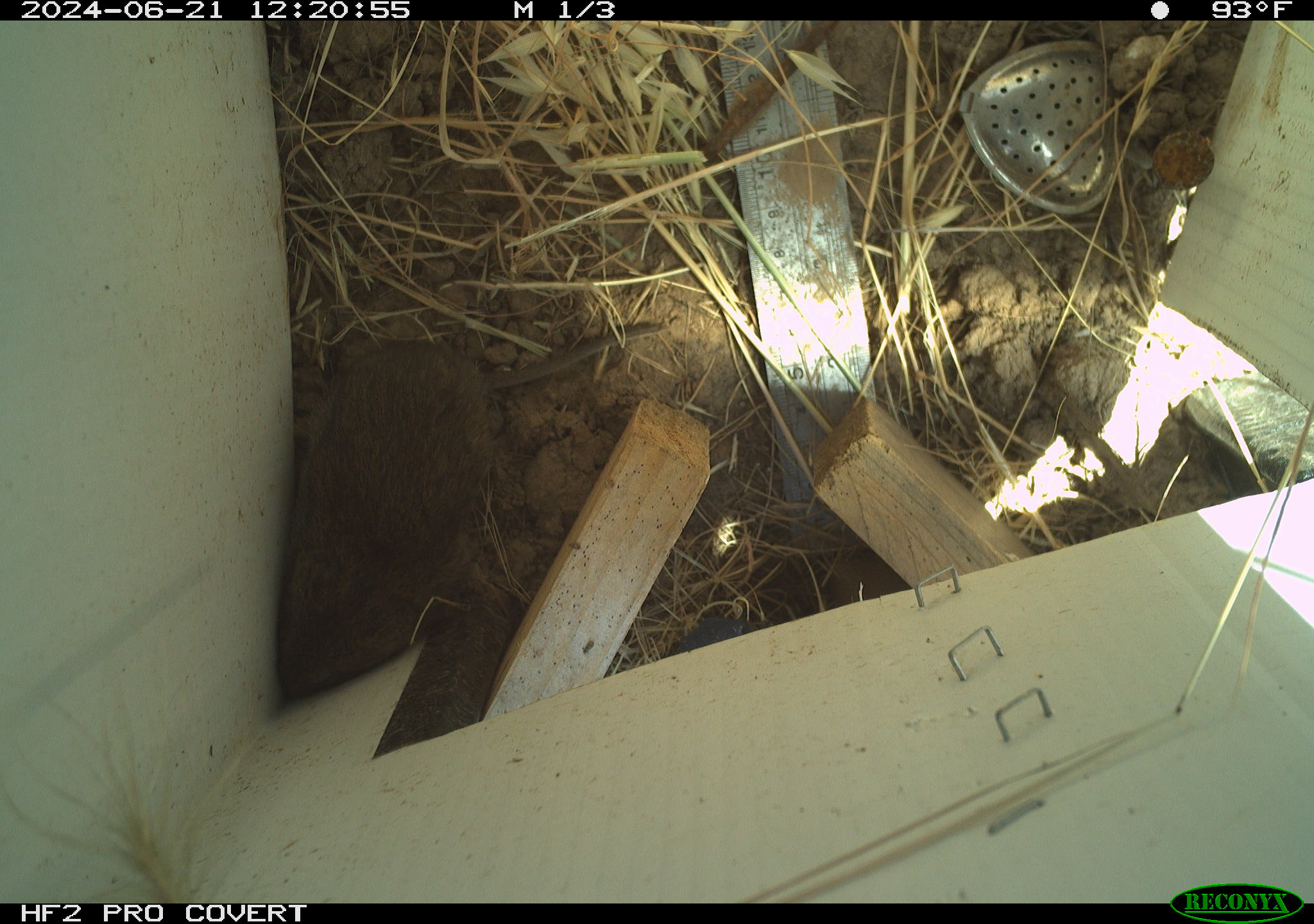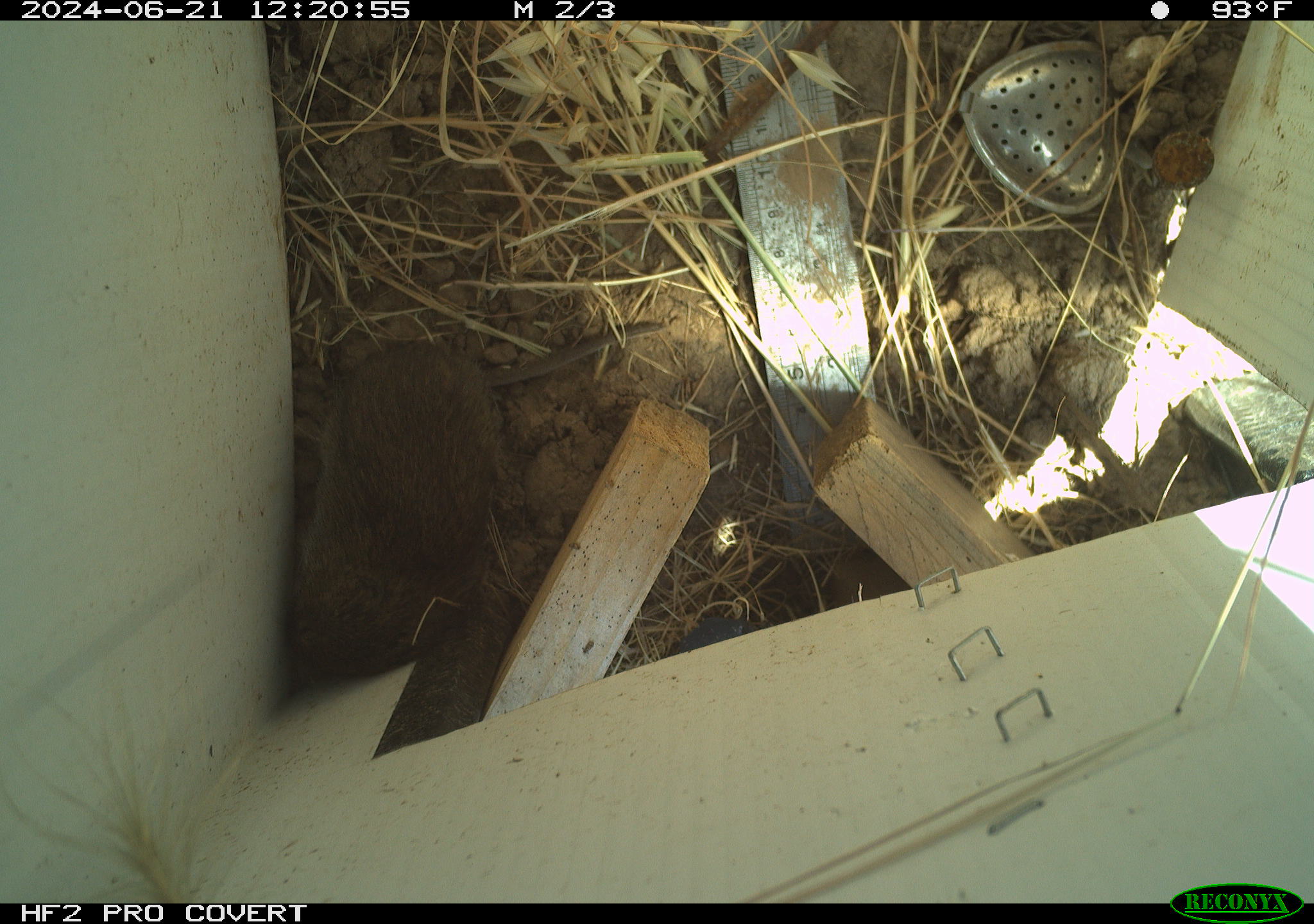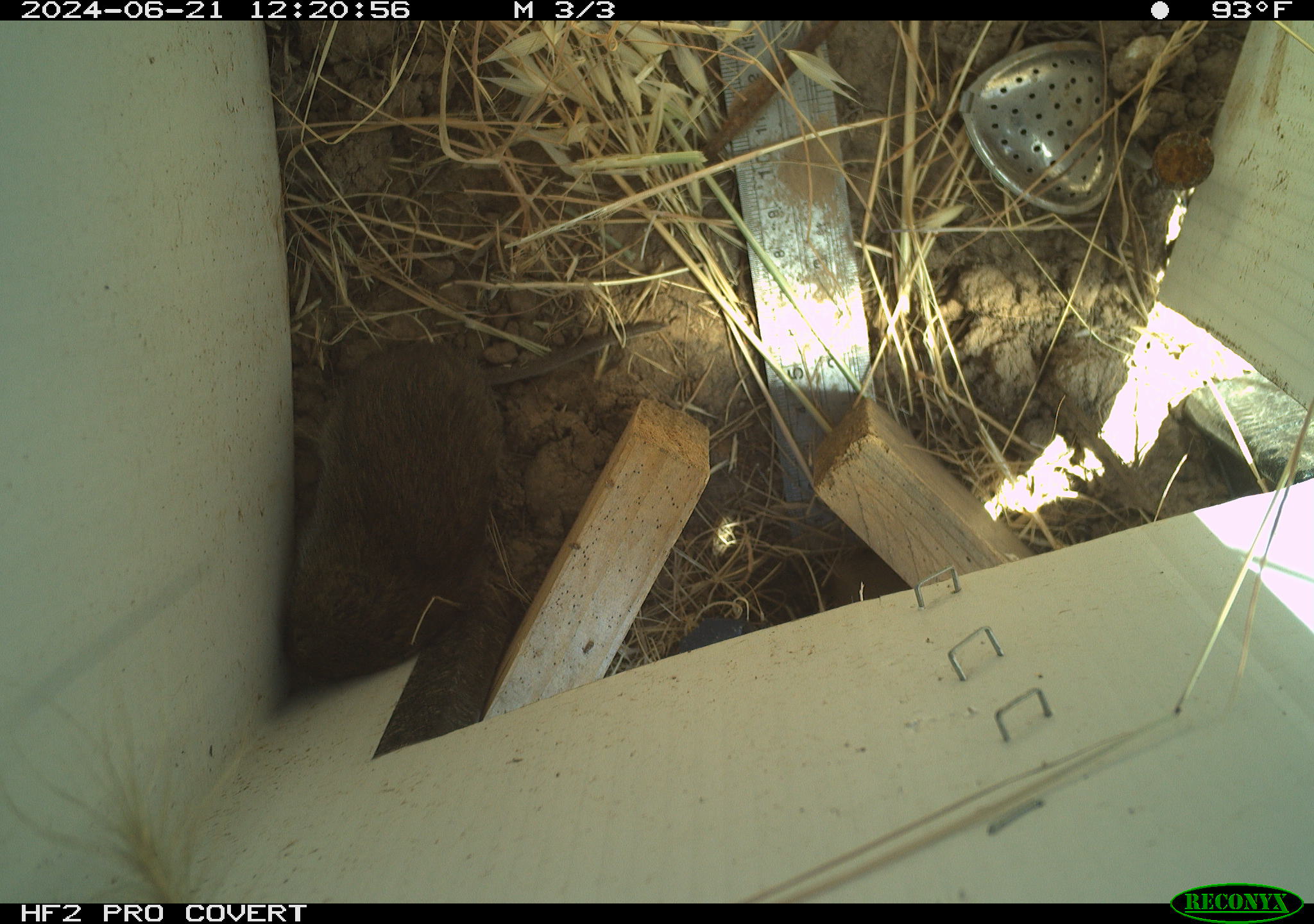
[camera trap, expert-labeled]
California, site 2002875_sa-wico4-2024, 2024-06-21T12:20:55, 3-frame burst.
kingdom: Animalia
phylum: Chordata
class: Mammalia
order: Rodentia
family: Cricetidae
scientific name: Arvicolinae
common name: voles, lemmings, and muskrats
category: arvicolinae subfamily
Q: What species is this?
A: Arvicolinae subfamily (voles, lemmings, and muskrats) (Arvicolinae).